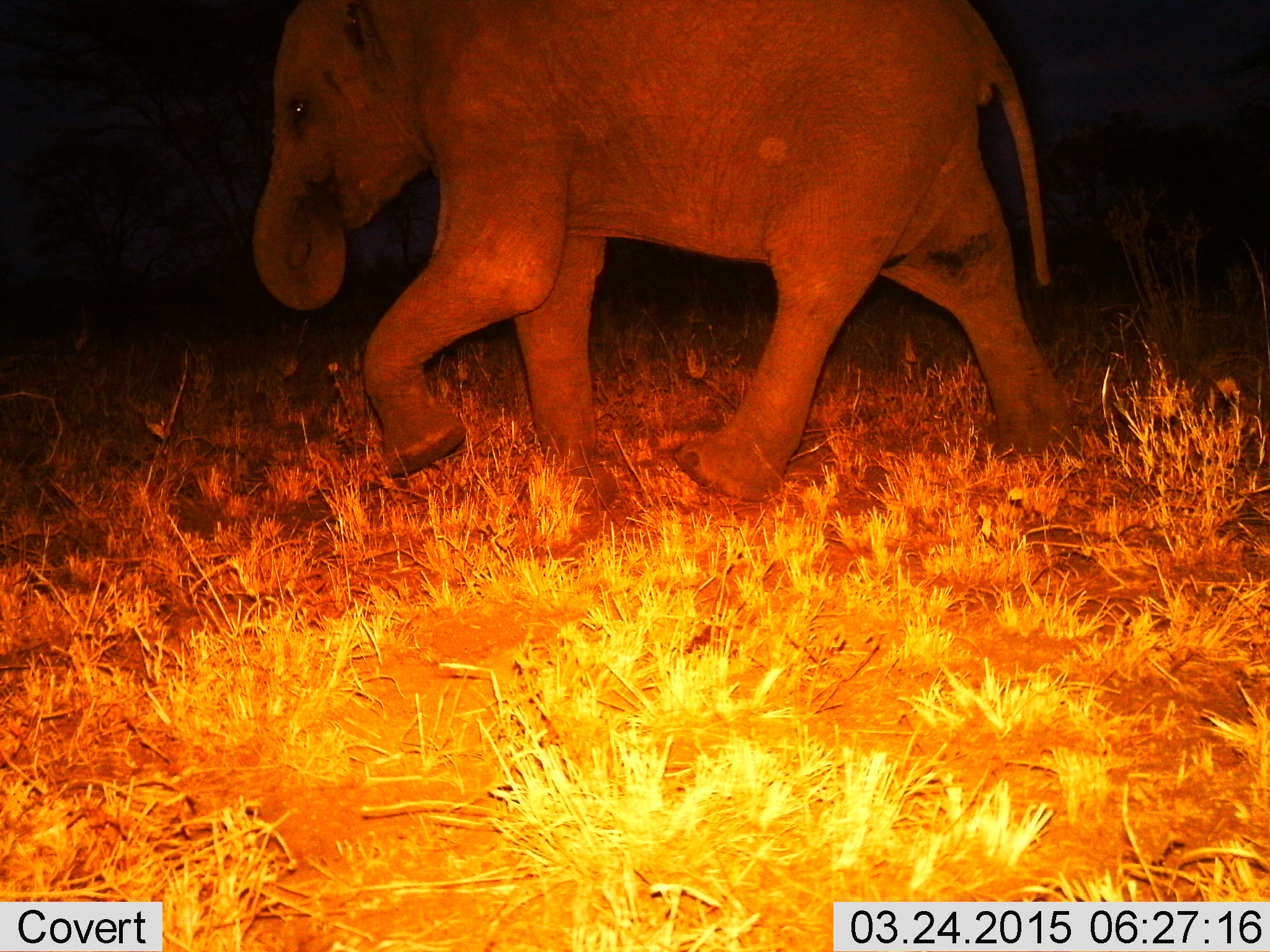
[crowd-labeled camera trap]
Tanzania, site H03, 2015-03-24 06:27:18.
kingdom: Animalia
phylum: Chordata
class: Mammalia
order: Proboscidea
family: Elephantidae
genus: Loxodonta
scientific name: Loxodonta africana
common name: african bush elephant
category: elephant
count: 1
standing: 10%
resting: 0%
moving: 90%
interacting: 0%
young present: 60%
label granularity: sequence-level